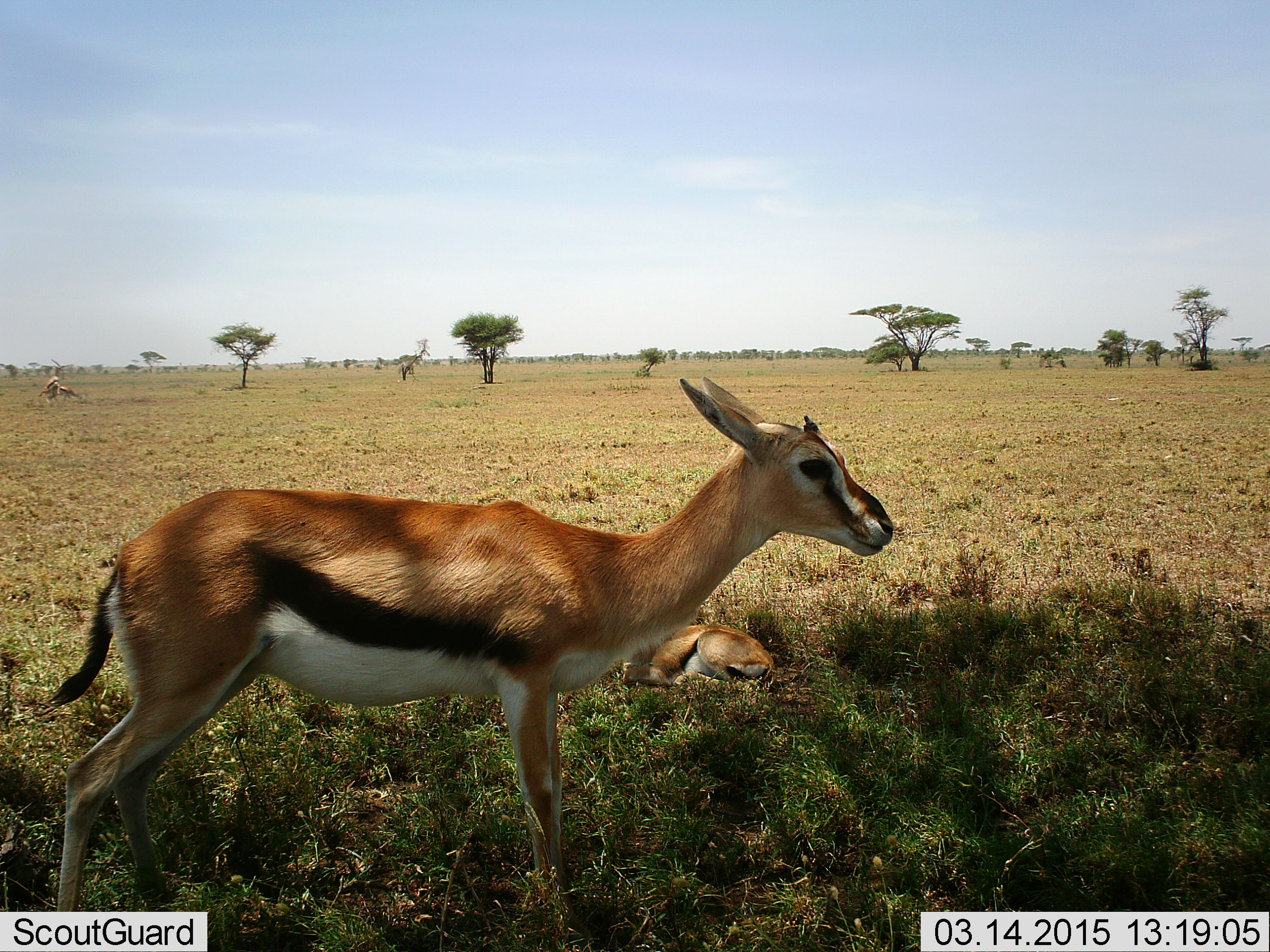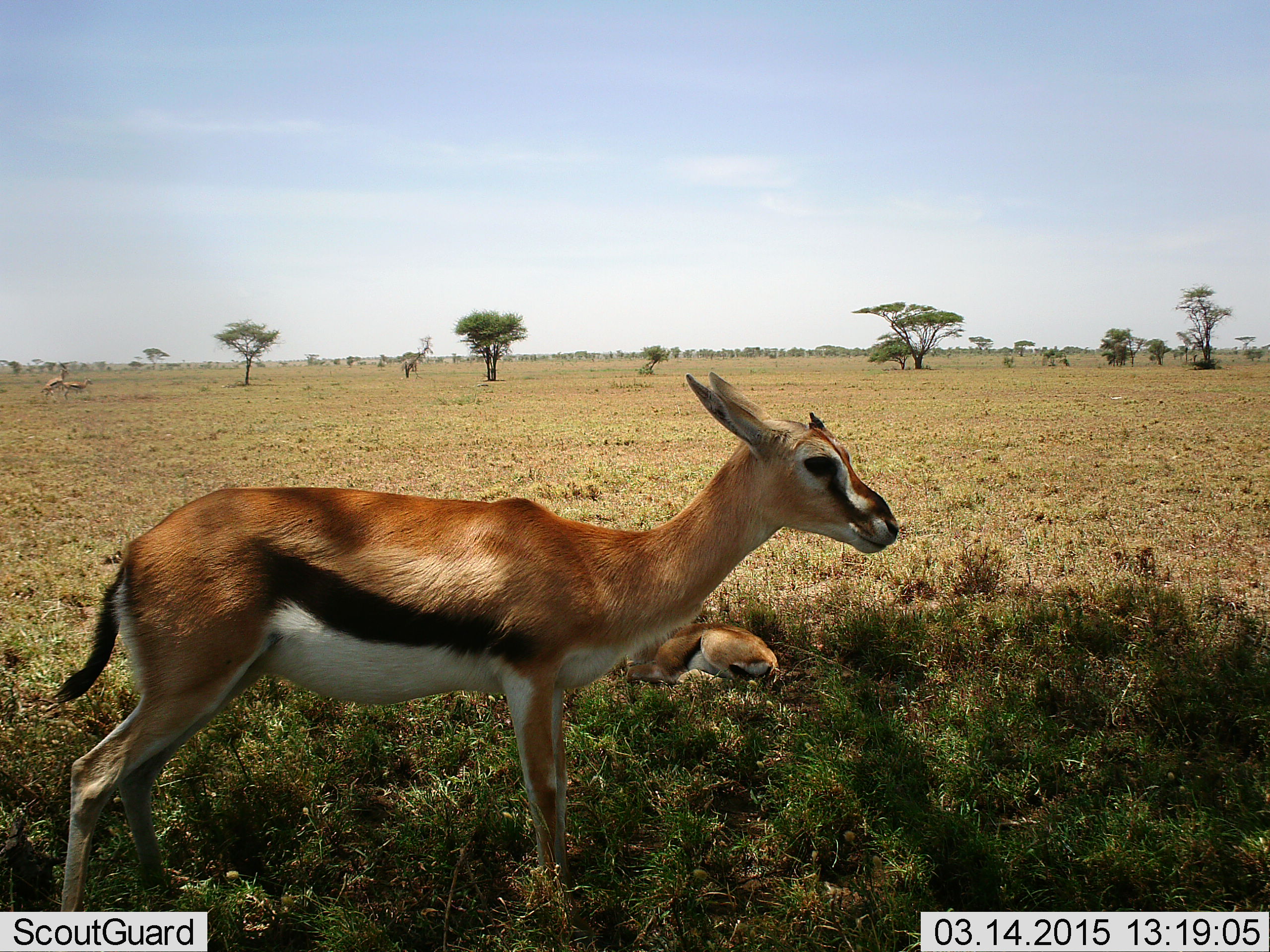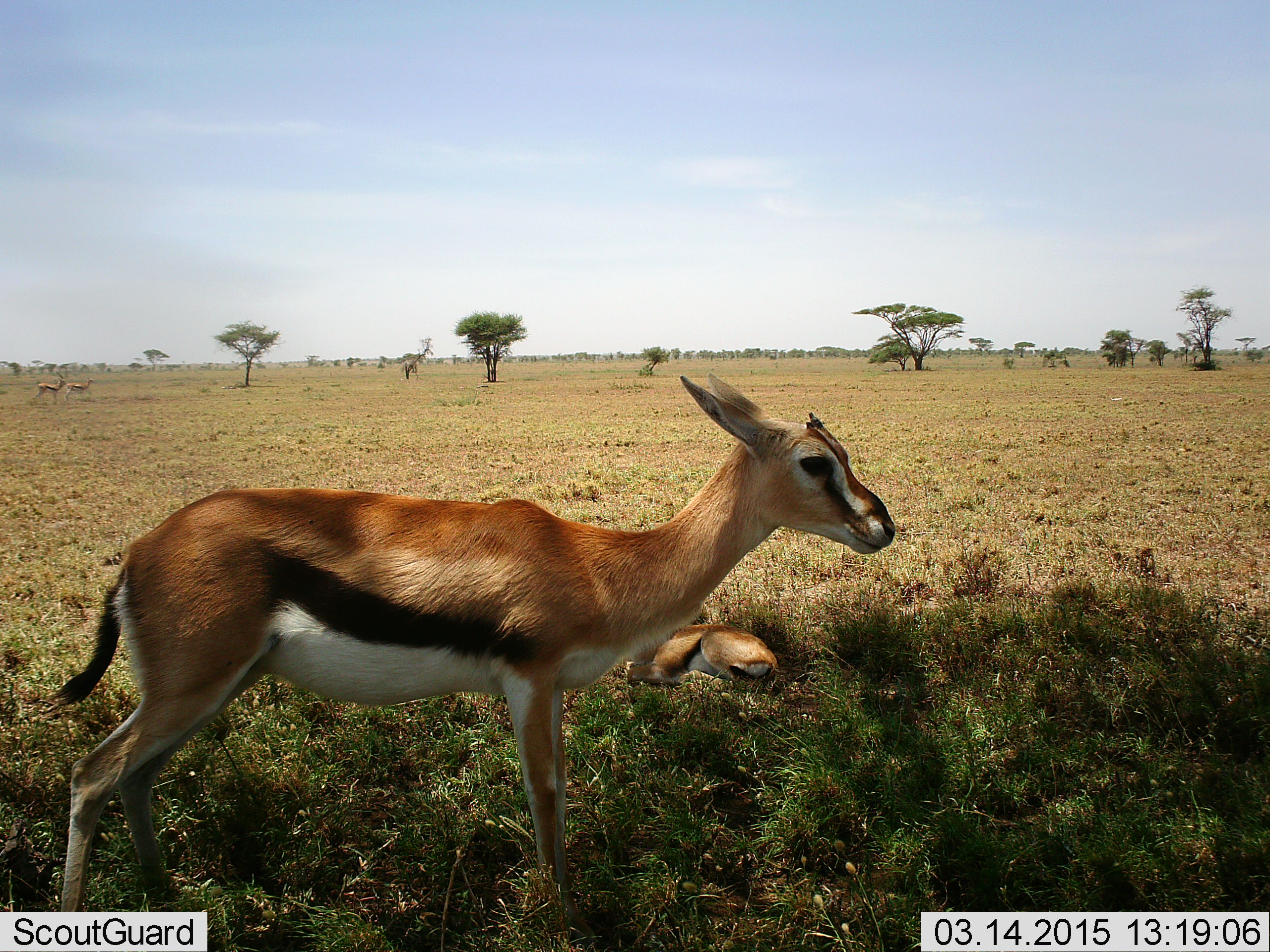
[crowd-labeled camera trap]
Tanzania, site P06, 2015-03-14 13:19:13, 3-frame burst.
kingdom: Animalia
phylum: Chordata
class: Mammalia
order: Artiodactyla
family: Bovidae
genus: Eudorcas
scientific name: Eudorcas thomsonii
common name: thomson's gazelle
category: gazellethomsons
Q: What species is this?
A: Gazellethomsons (thomson's gazelle) (Eudorcas thomsonii).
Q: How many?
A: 2.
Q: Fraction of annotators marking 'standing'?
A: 82%.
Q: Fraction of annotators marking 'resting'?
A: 73%.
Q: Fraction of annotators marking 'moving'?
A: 9%.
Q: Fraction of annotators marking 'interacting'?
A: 0%.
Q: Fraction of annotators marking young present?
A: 55%.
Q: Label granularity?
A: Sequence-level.